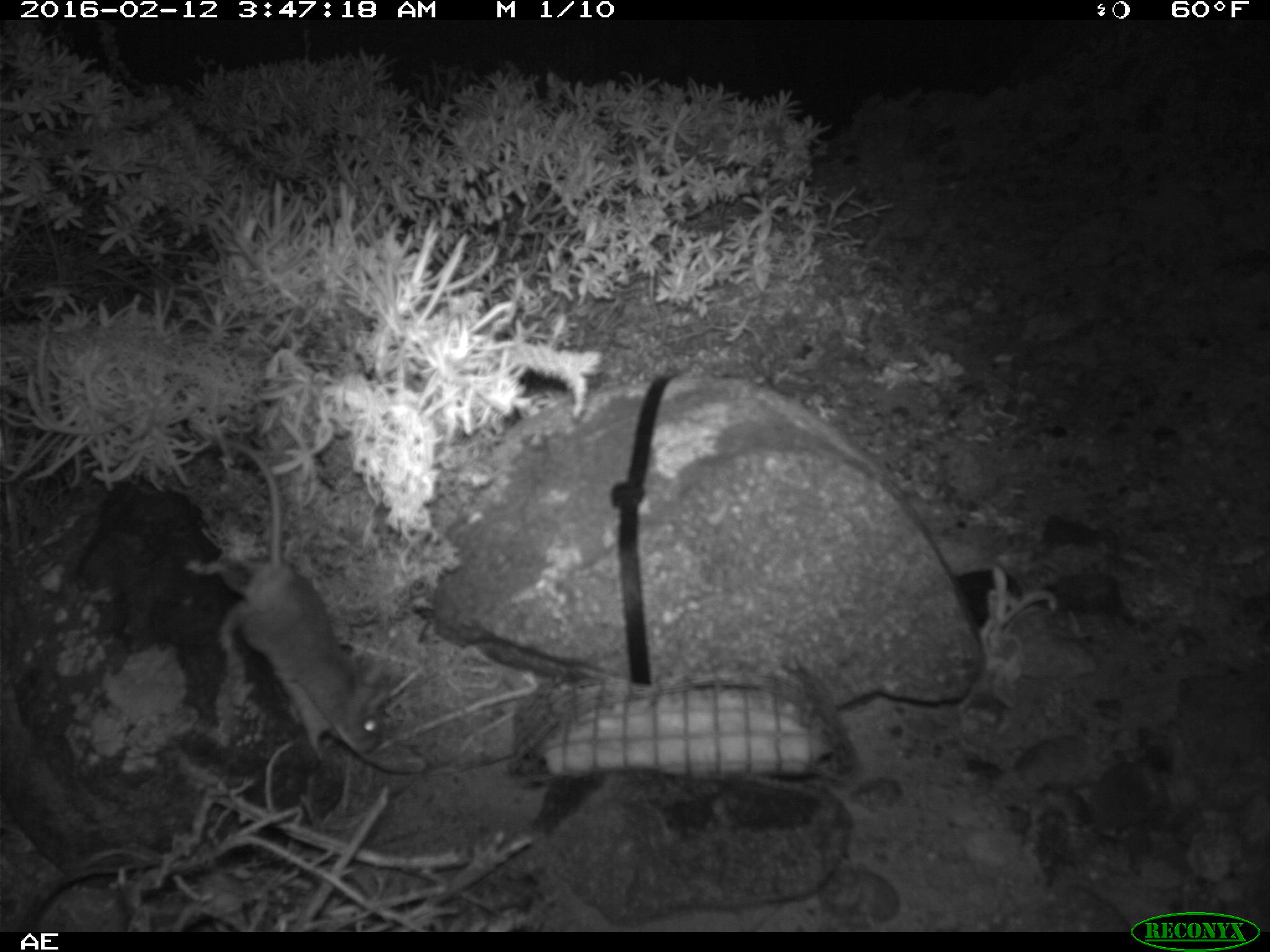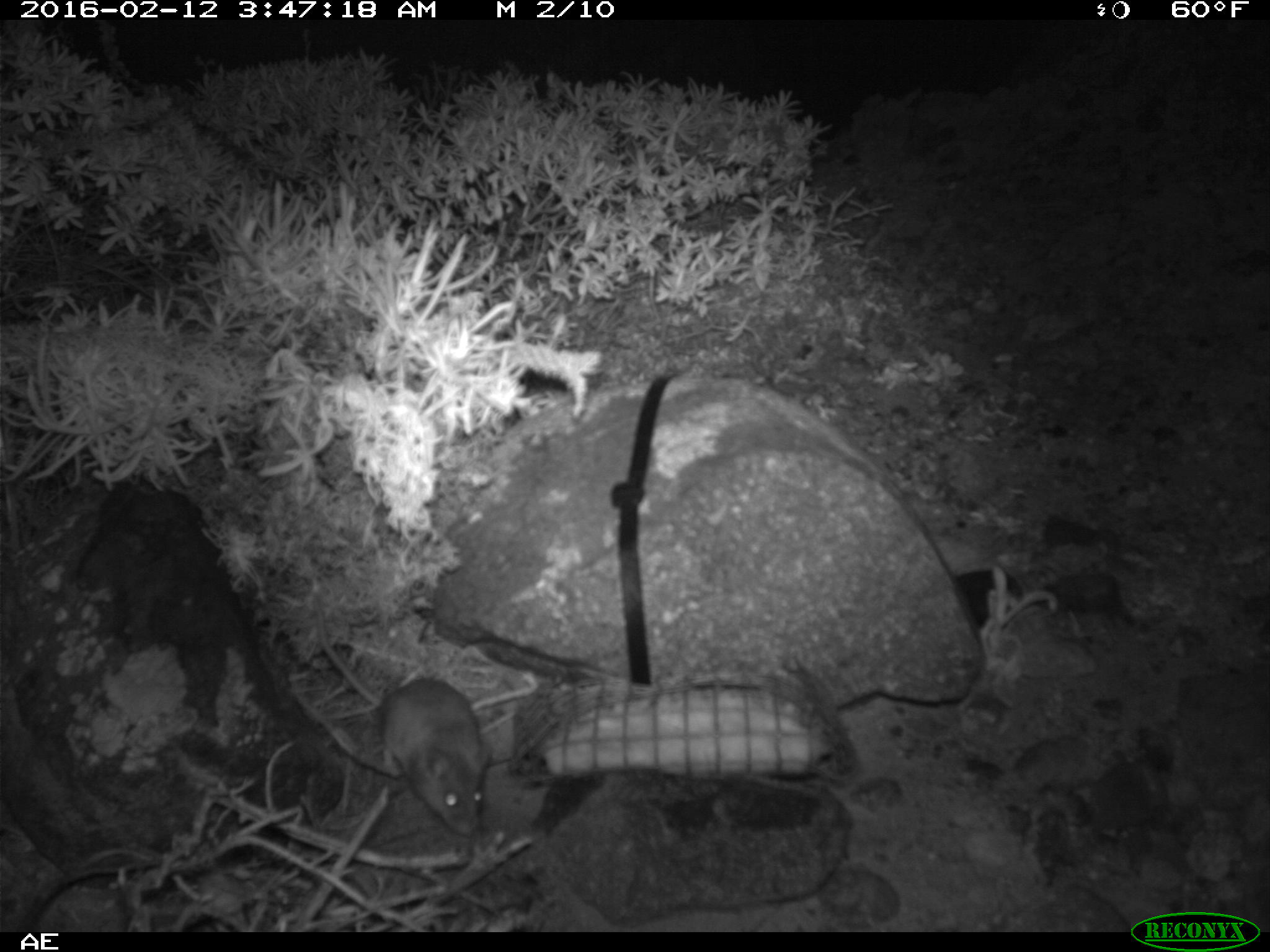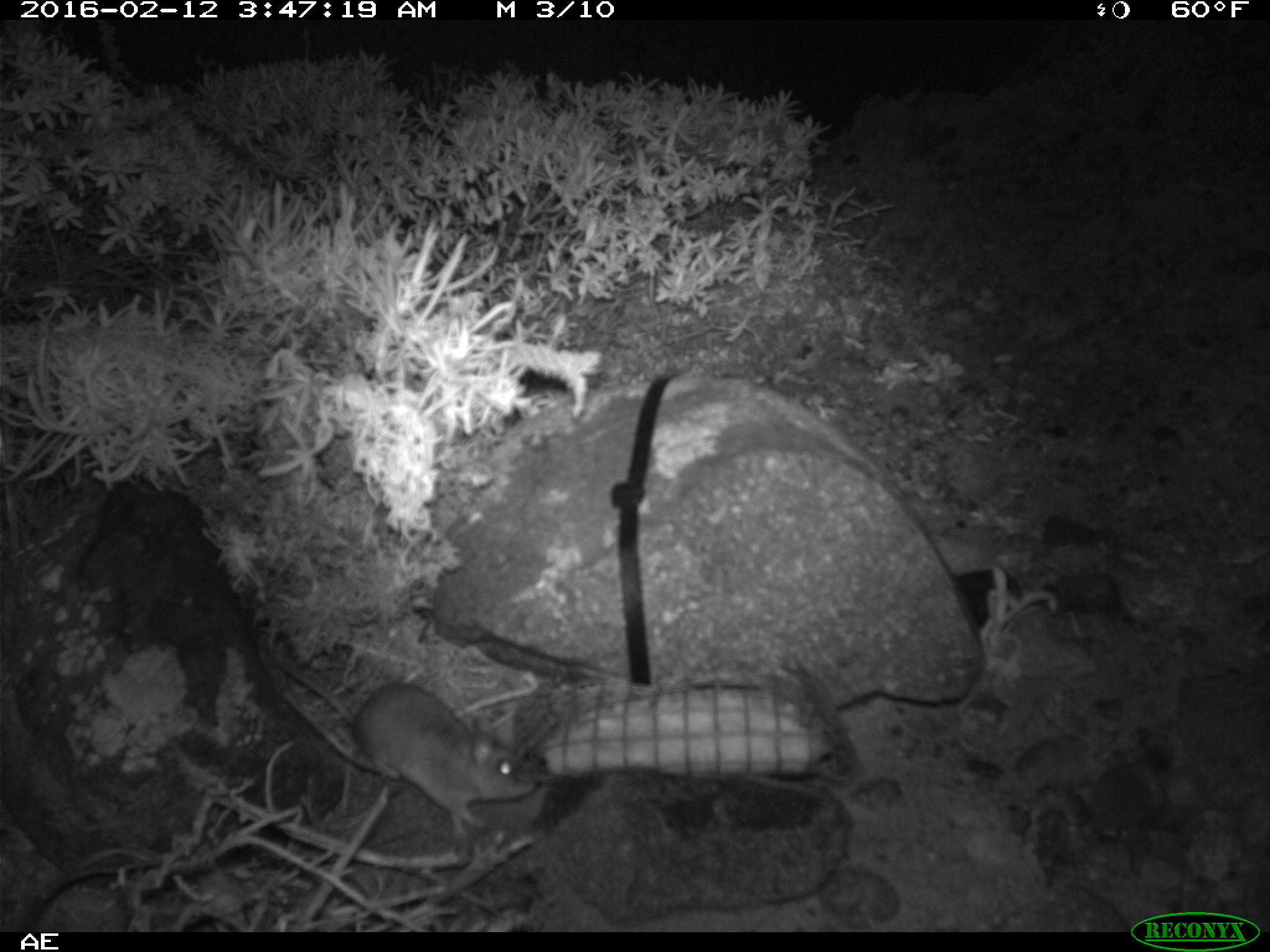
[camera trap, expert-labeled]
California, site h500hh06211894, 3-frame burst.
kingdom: Animalia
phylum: Chordata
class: Mammalia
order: Rodentia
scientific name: Rodentia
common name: rodent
Rodent (Rodentia).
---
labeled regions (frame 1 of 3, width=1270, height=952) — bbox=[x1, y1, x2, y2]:
rodent: bbox=[187, 438, 381, 760]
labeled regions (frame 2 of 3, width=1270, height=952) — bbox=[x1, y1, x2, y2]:
rodent: bbox=[312, 594, 491, 835]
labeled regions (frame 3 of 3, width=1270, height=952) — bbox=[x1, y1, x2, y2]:
rodent: bbox=[261, 640, 537, 842]